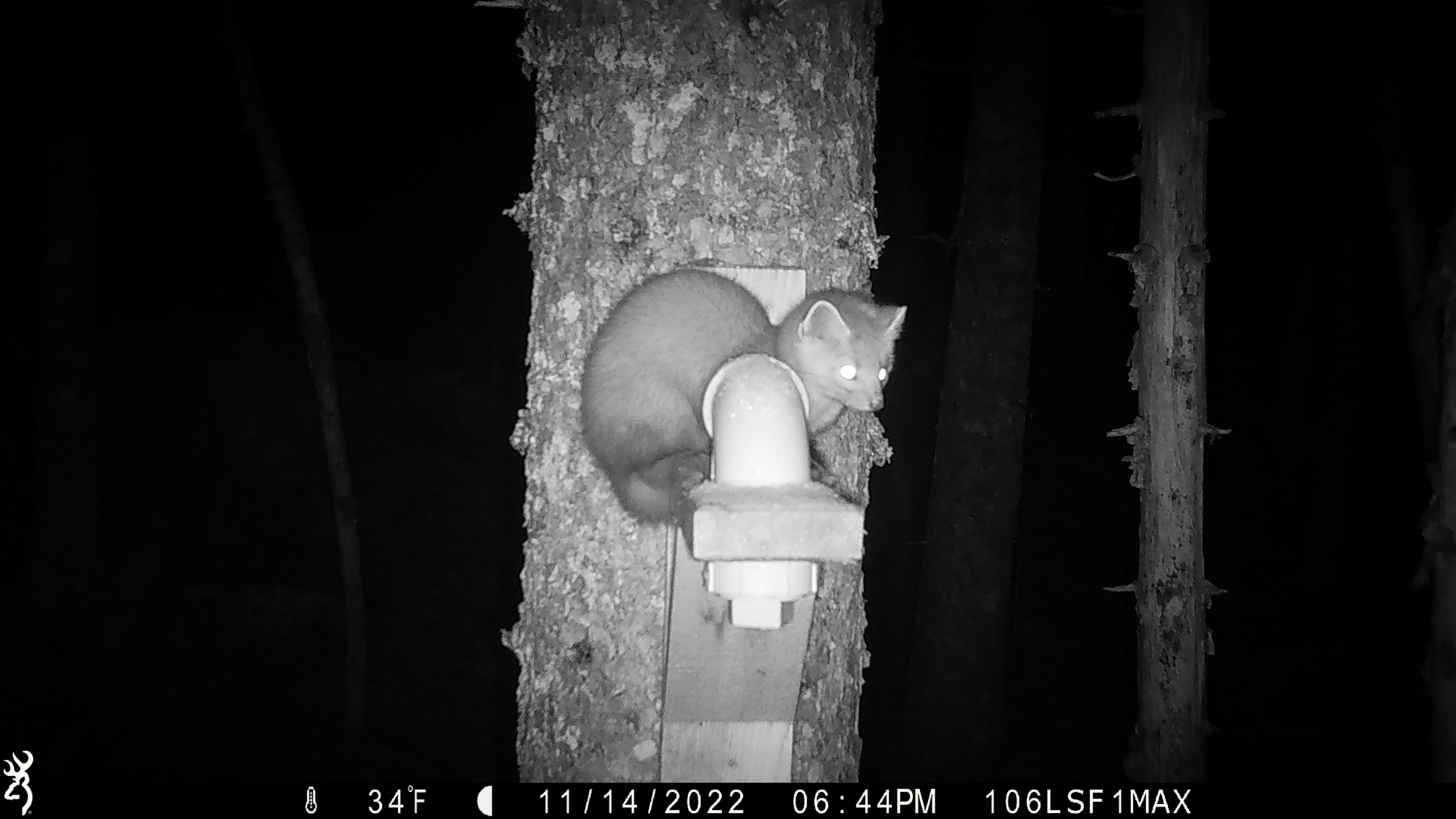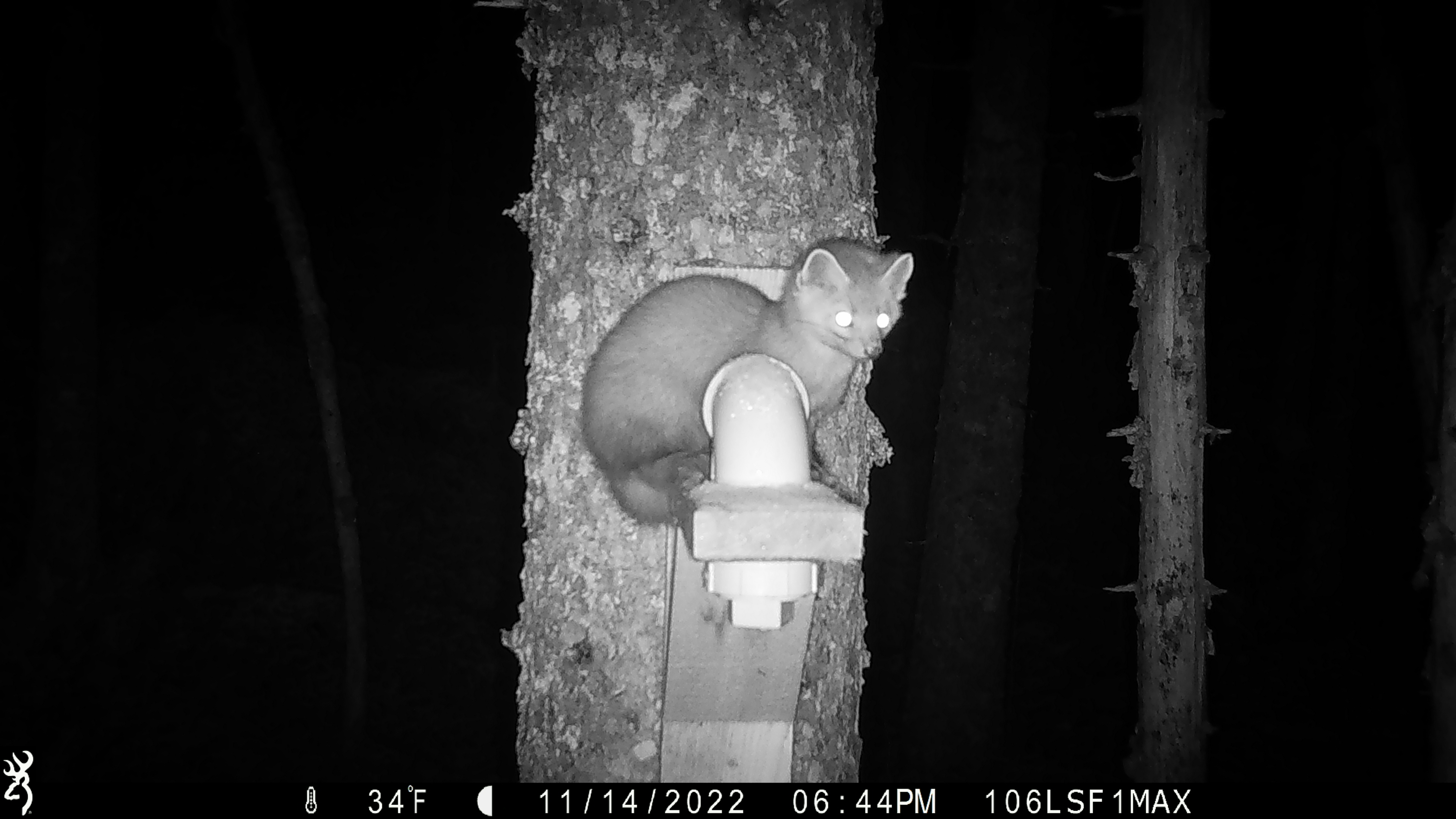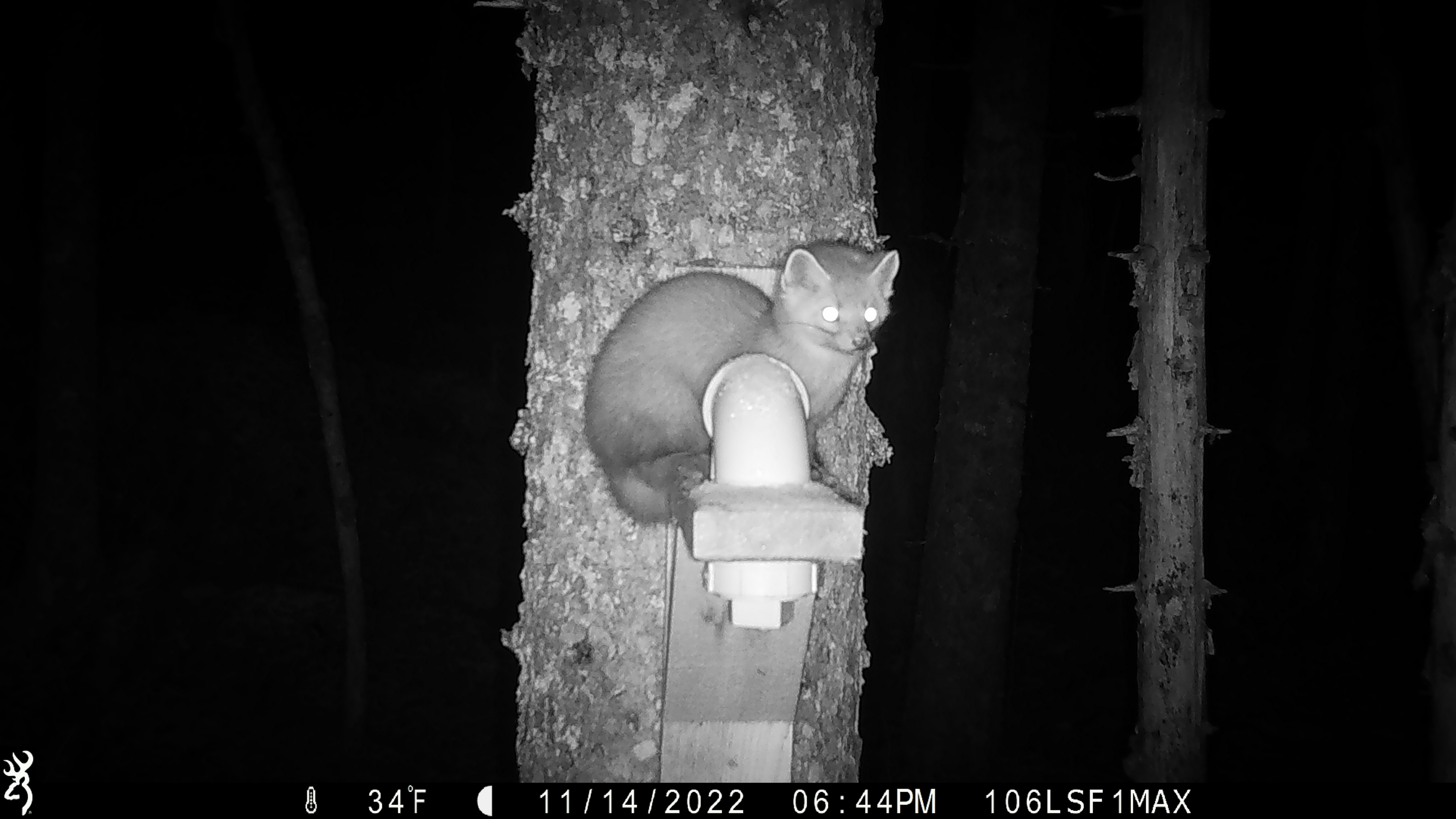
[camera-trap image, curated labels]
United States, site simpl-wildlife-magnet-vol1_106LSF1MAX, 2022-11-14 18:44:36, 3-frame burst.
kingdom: Animalia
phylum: Chordata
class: Mammalia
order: Carnivora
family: Mustelidae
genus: Martes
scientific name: Martes americana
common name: american marten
American marten (Martes americana).